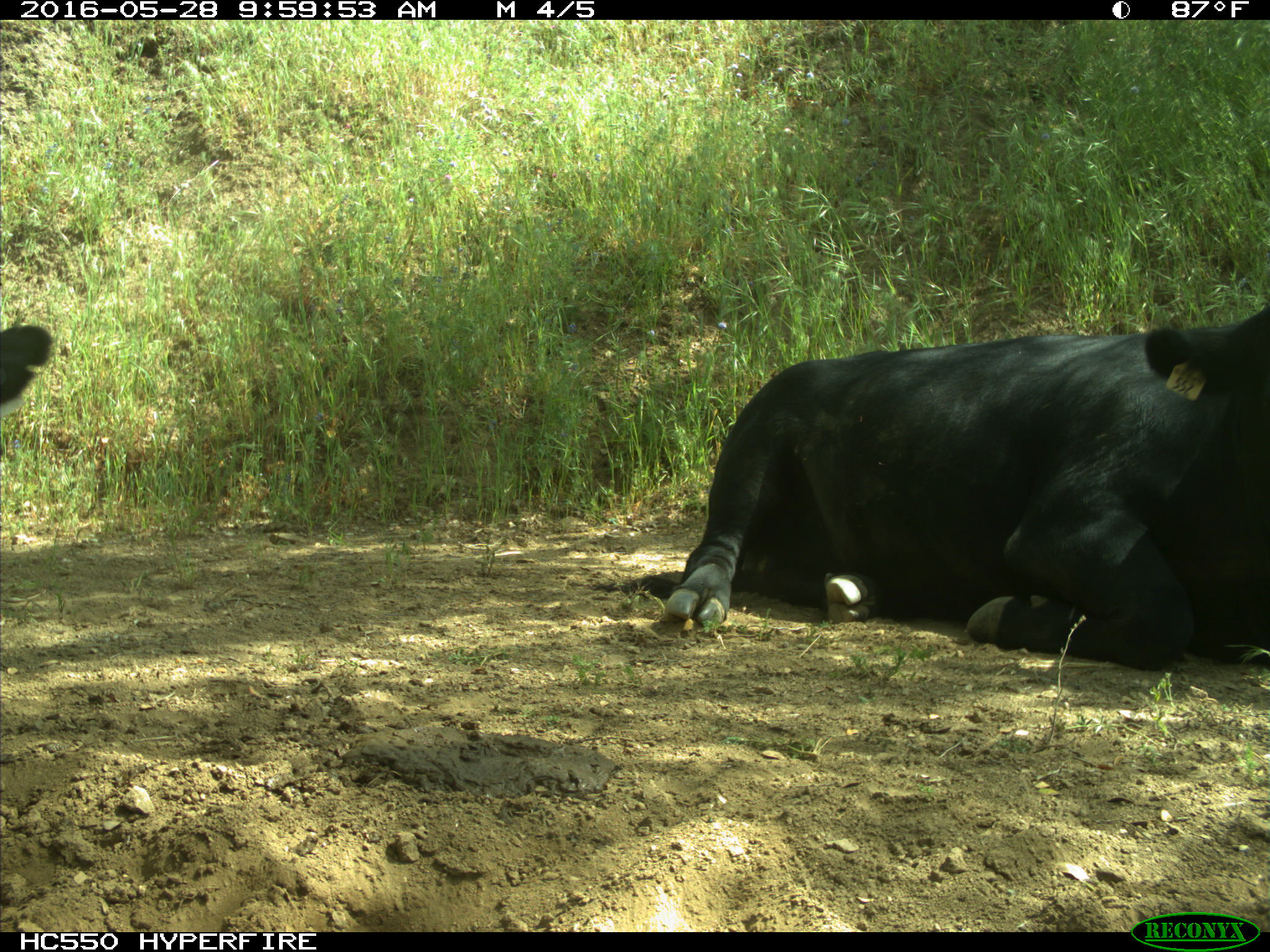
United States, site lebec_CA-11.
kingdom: Animalia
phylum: Chordata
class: Mammalia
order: Artiodactyla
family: Bovidae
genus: Bos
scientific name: Bos taurus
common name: domestic cow